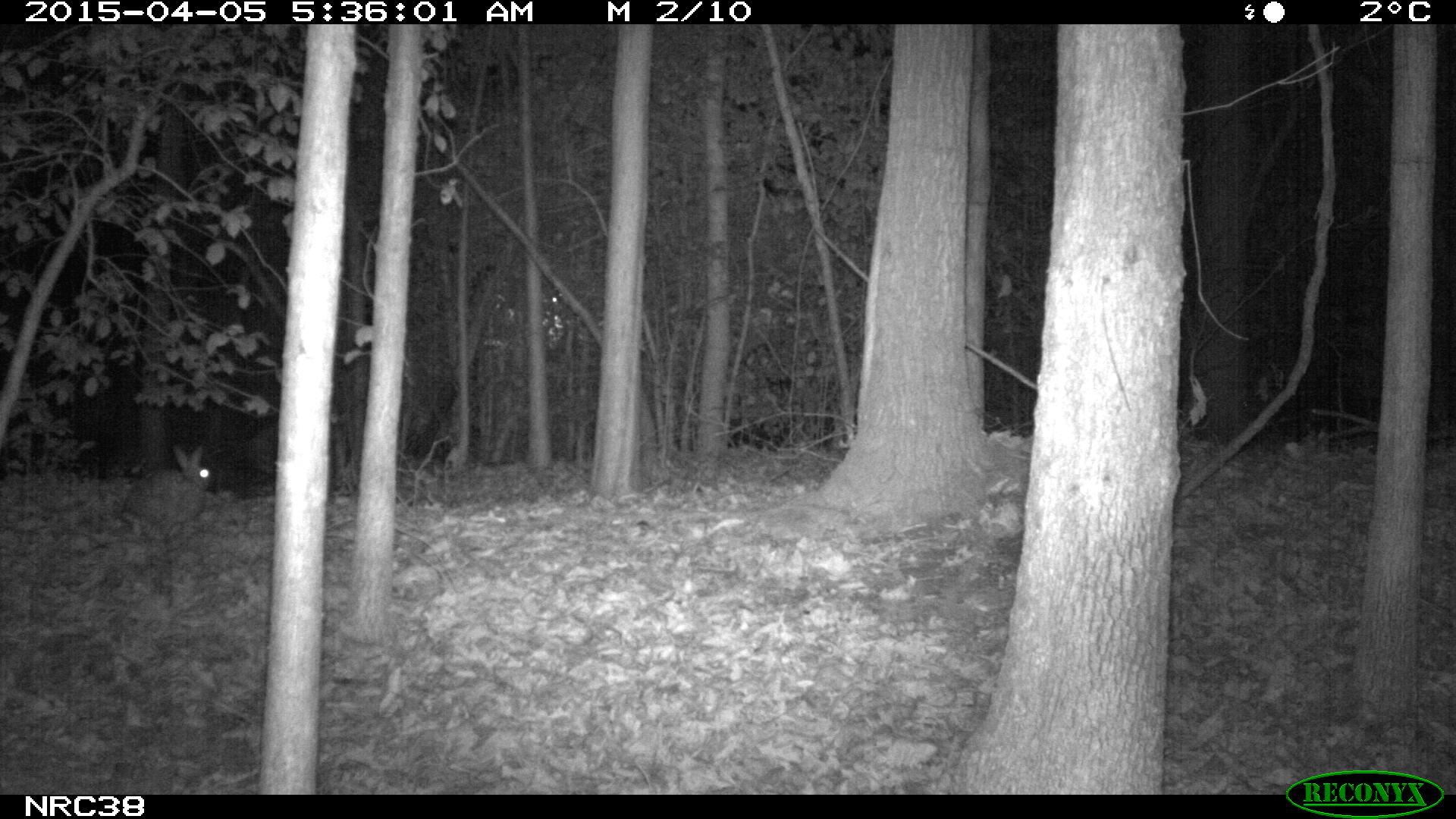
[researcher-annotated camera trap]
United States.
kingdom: Animalia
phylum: Chordata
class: Mammalia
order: Lagomorpha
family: Leporidae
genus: Sylvilagus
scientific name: Sylvilagus floridanus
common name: eastern cottontail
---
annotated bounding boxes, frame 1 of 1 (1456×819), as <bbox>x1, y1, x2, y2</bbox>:
Eastern Cottontail: <bbox>116, 440, 224, 541</bbox>